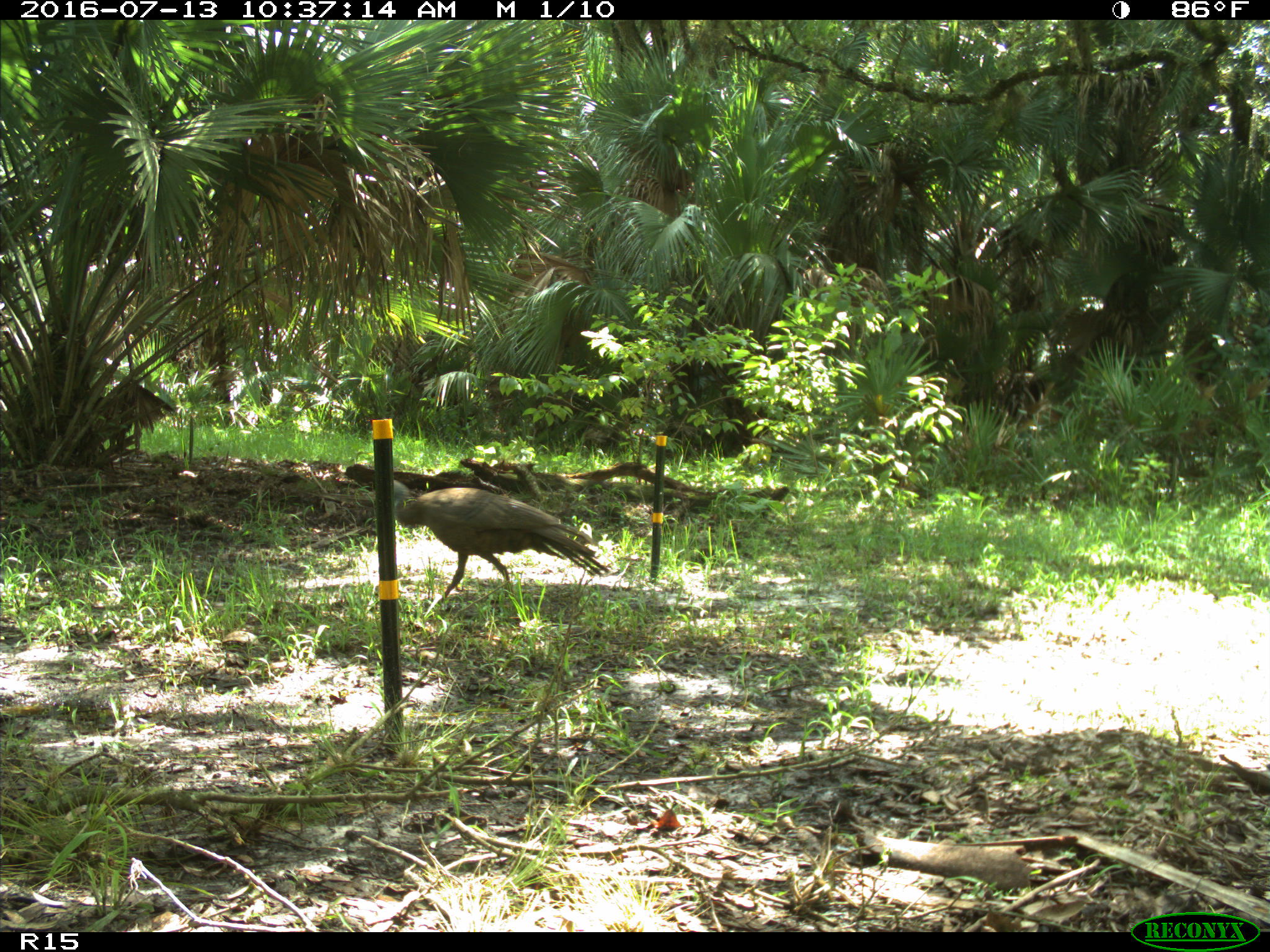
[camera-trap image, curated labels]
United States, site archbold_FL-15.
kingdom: Animalia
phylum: Chordata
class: Aves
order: Galliformes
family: Phasianidae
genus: Meleagris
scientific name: Meleagris gallopavo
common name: wild turkey